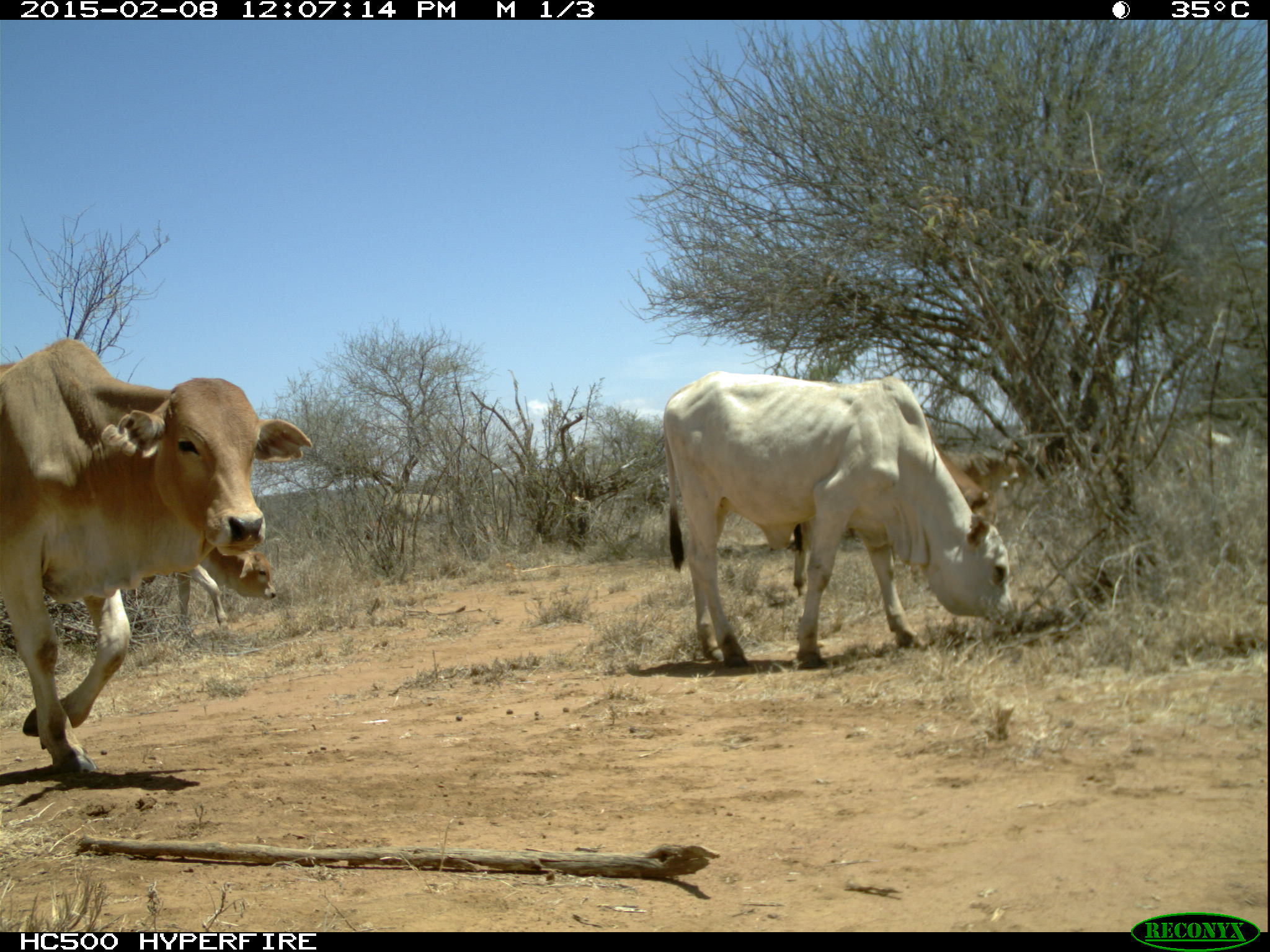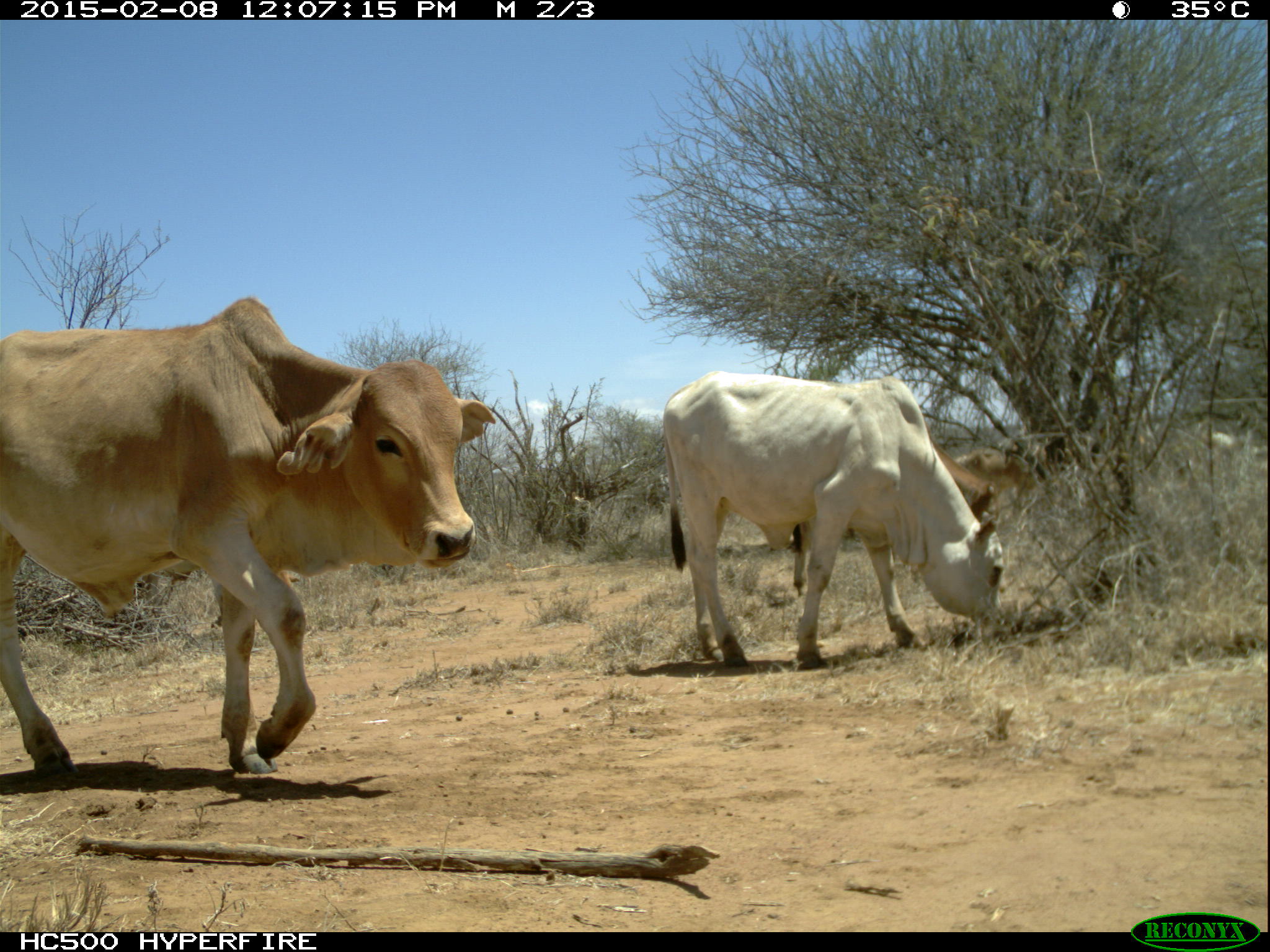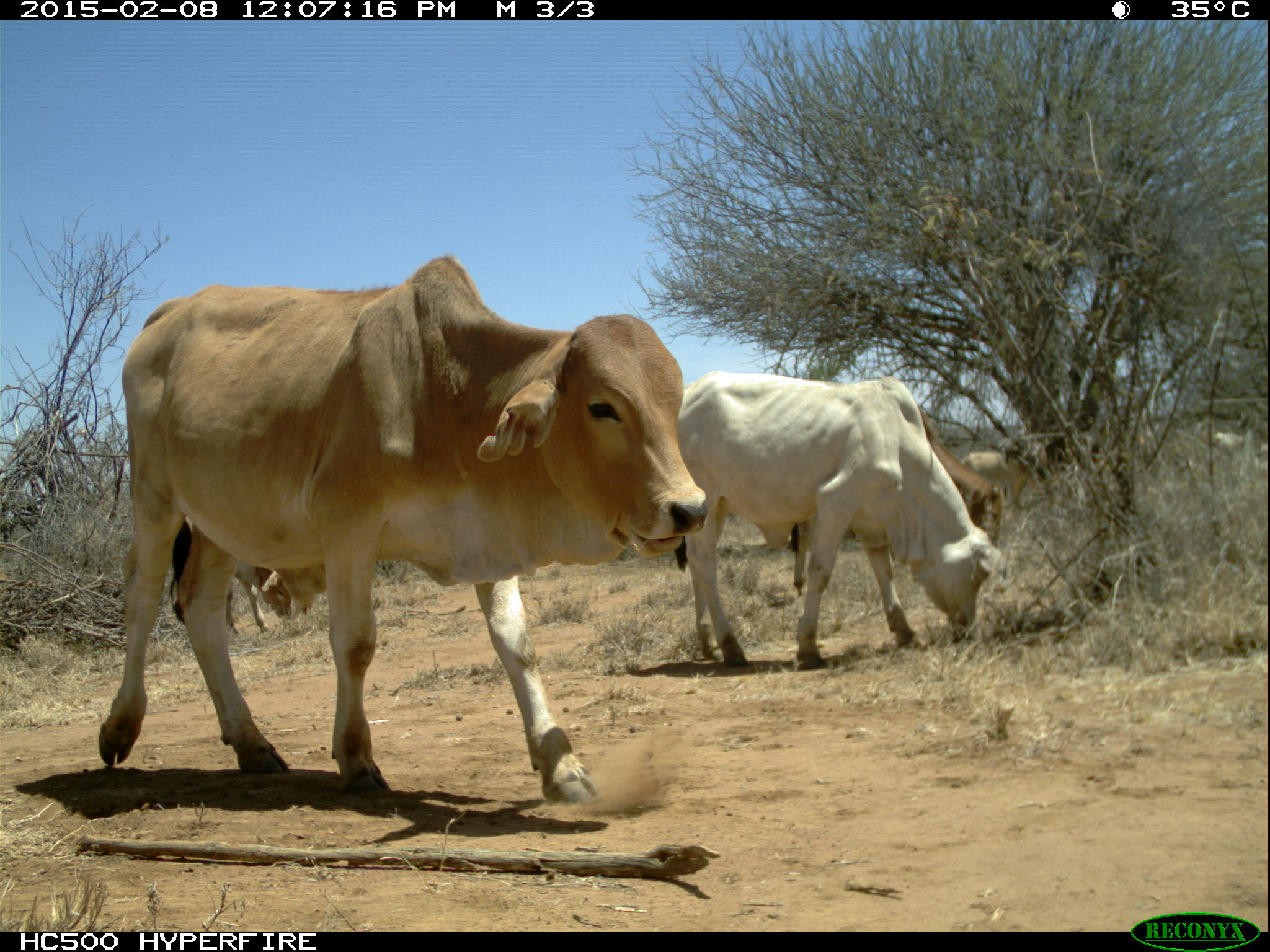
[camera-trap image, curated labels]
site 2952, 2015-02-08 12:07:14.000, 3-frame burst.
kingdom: Animalia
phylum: Chordata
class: Mammalia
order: Artiodactyla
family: Bovidae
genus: Bos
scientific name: Bos taurus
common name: domestic cattle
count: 12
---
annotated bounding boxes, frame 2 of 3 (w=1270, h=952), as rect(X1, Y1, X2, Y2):
bos taurus: rect(2, 296, 499, 775); rect(660, 371, 999, 667); rect(786, 424, 997, 591); rect(968, 448, 1036, 494)